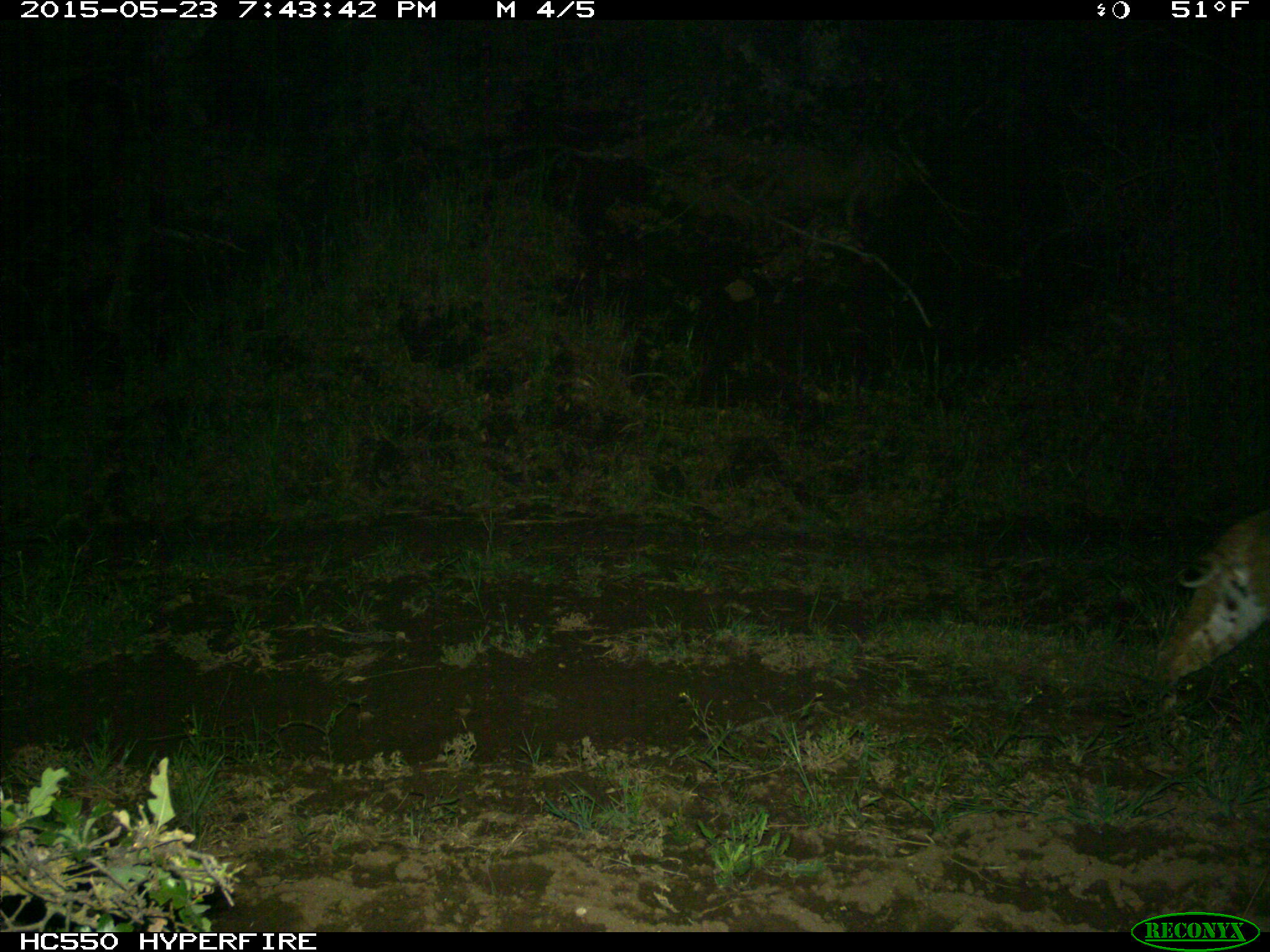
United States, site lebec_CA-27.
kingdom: Animalia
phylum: Chordata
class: Mammalia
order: Carnivora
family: Felidae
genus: Lynx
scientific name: Lynx rufus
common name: bobcat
Lynx rufus (bobcat).